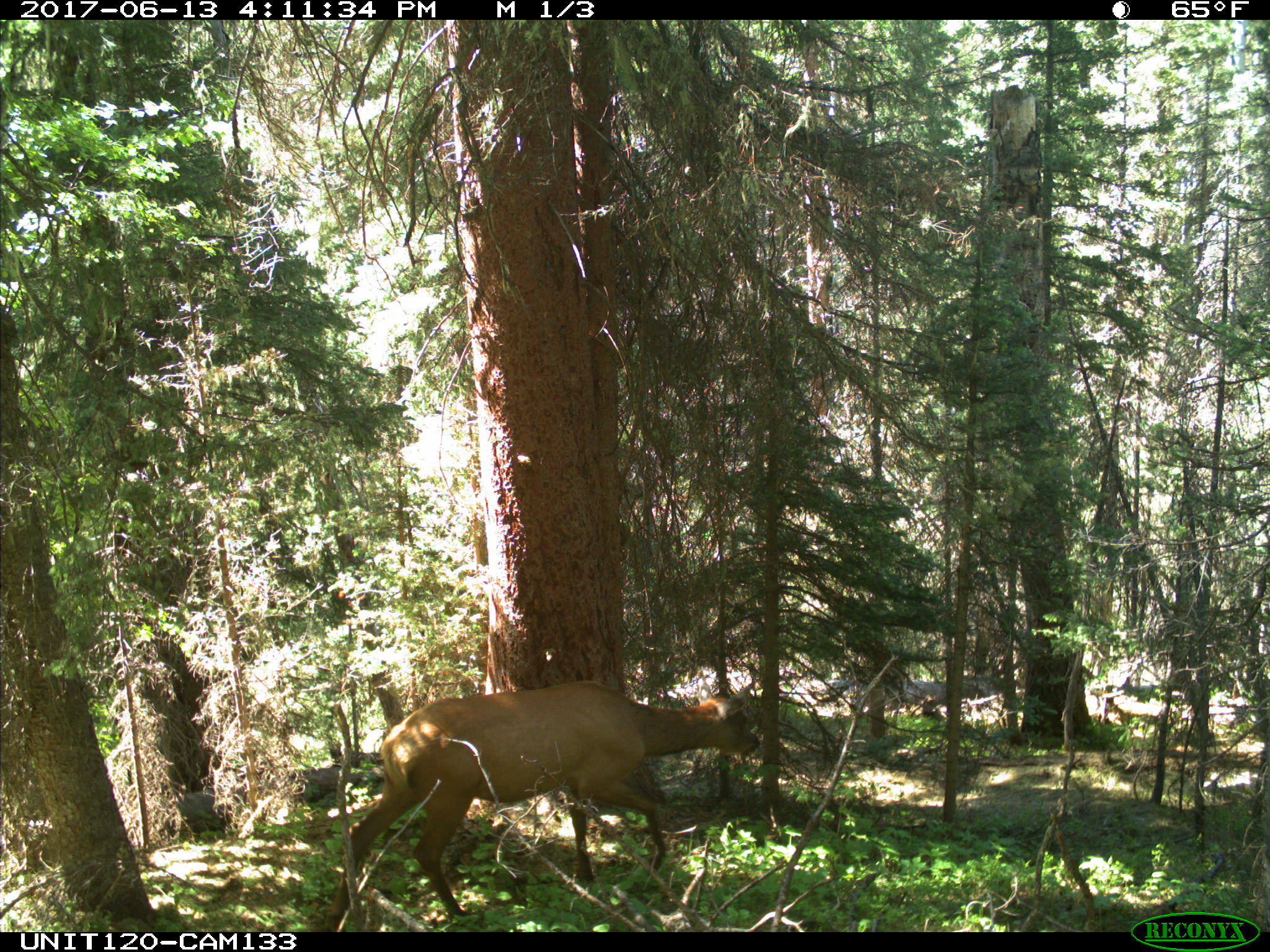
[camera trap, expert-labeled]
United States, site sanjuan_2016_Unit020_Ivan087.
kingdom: Animalia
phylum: Chordata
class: Mammalia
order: Artiodactyla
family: Cervidae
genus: Cervus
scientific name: Cervus elaphus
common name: red deer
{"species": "Cervus elaphus (red deer)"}